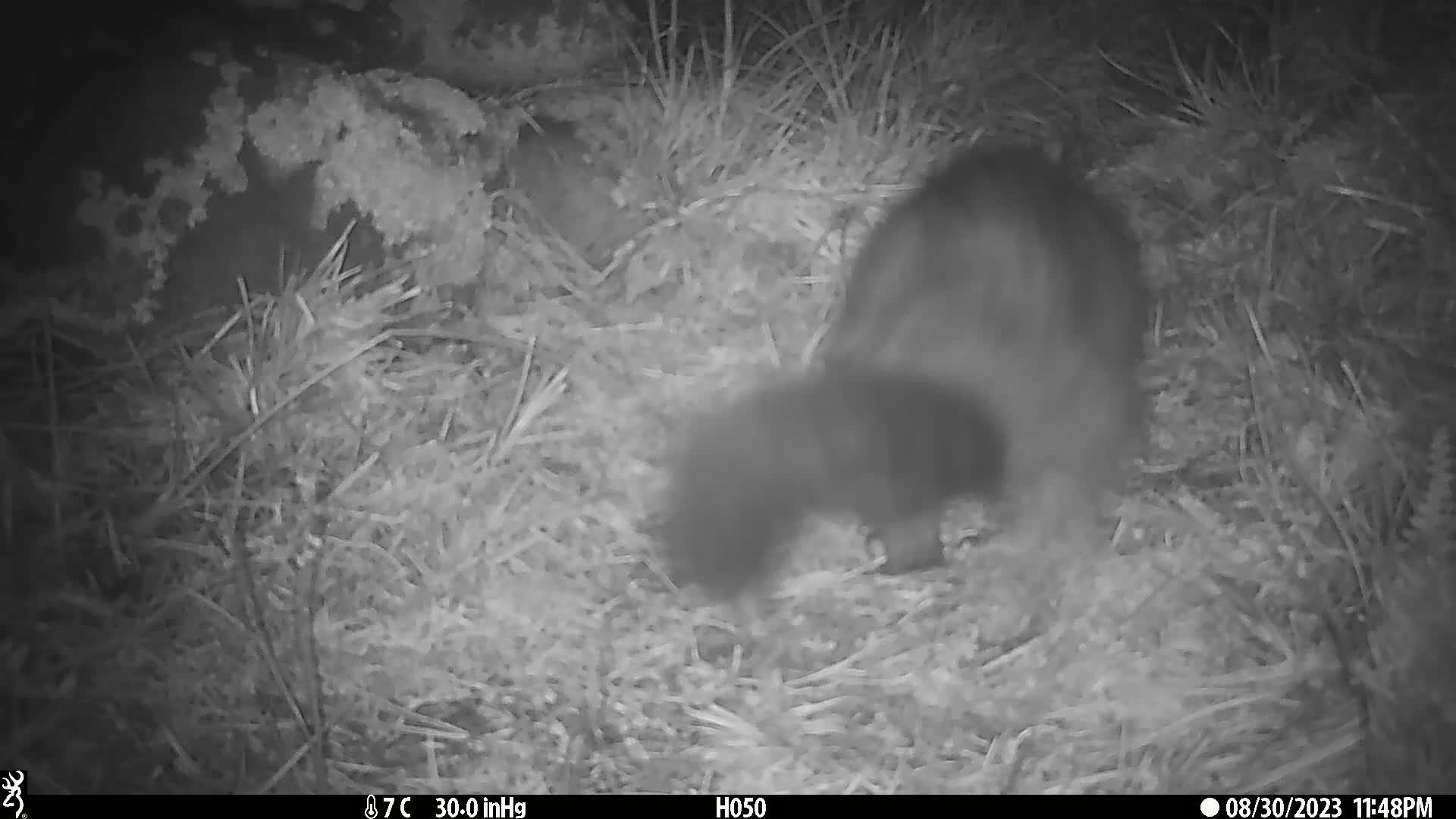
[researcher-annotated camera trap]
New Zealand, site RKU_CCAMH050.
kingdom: Animalia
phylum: Chordata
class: Mammalia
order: Diprotodontia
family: Phalangeridae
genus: Trichosurus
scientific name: Trichosurus vulpecula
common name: common brushtail possum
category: possum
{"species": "possum (common brushtail possum) (Trichosurus vulpecula)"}